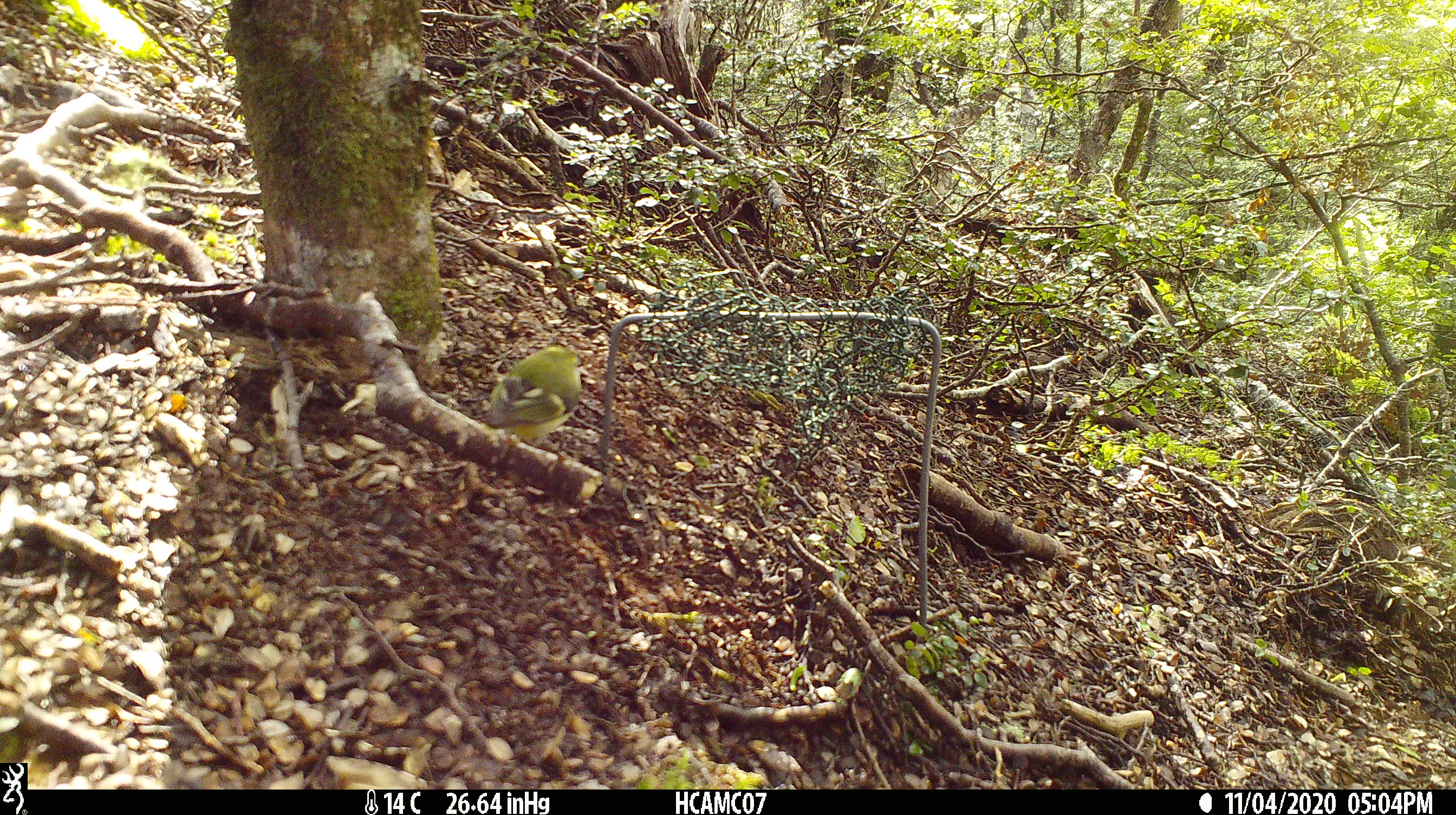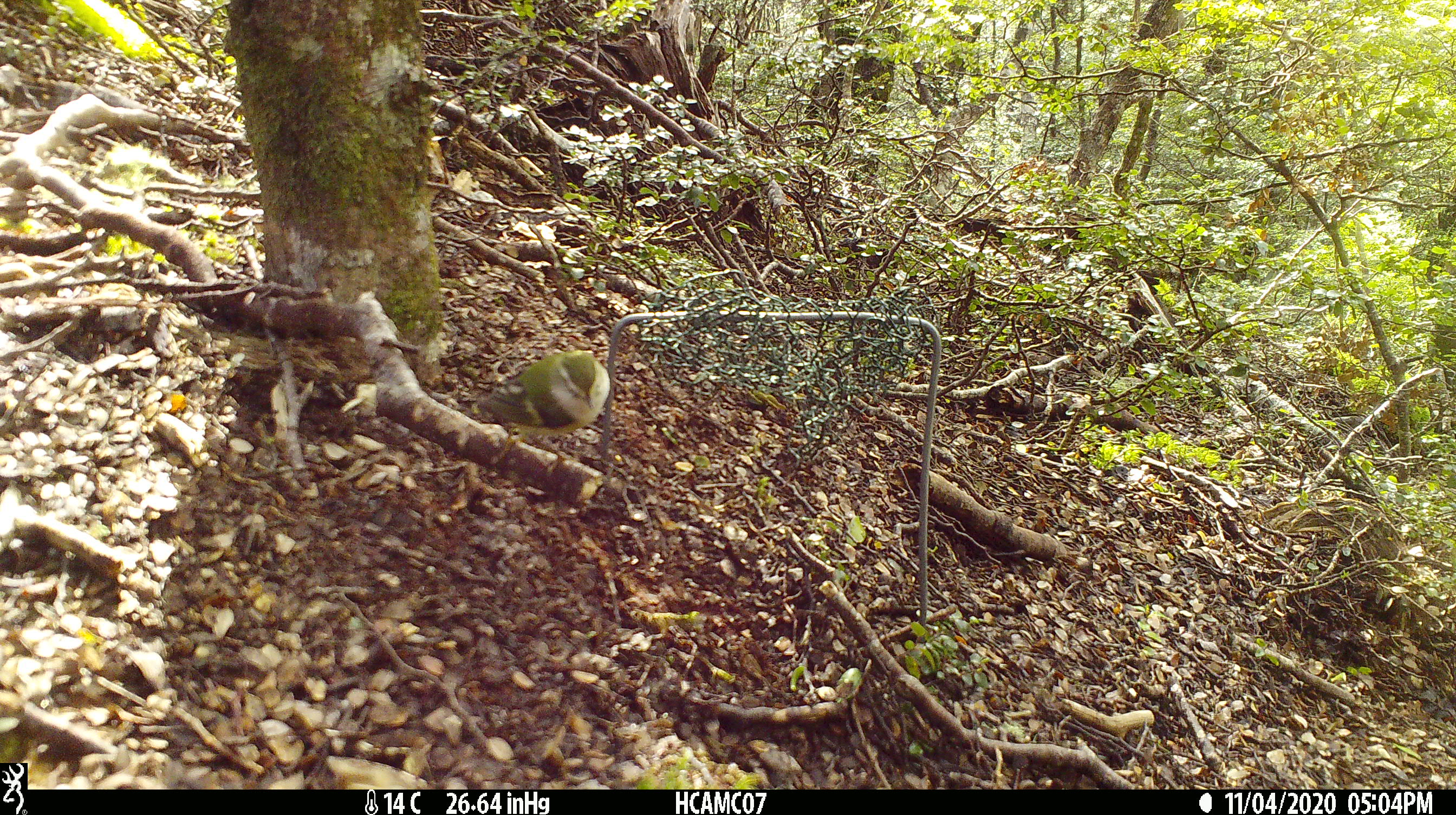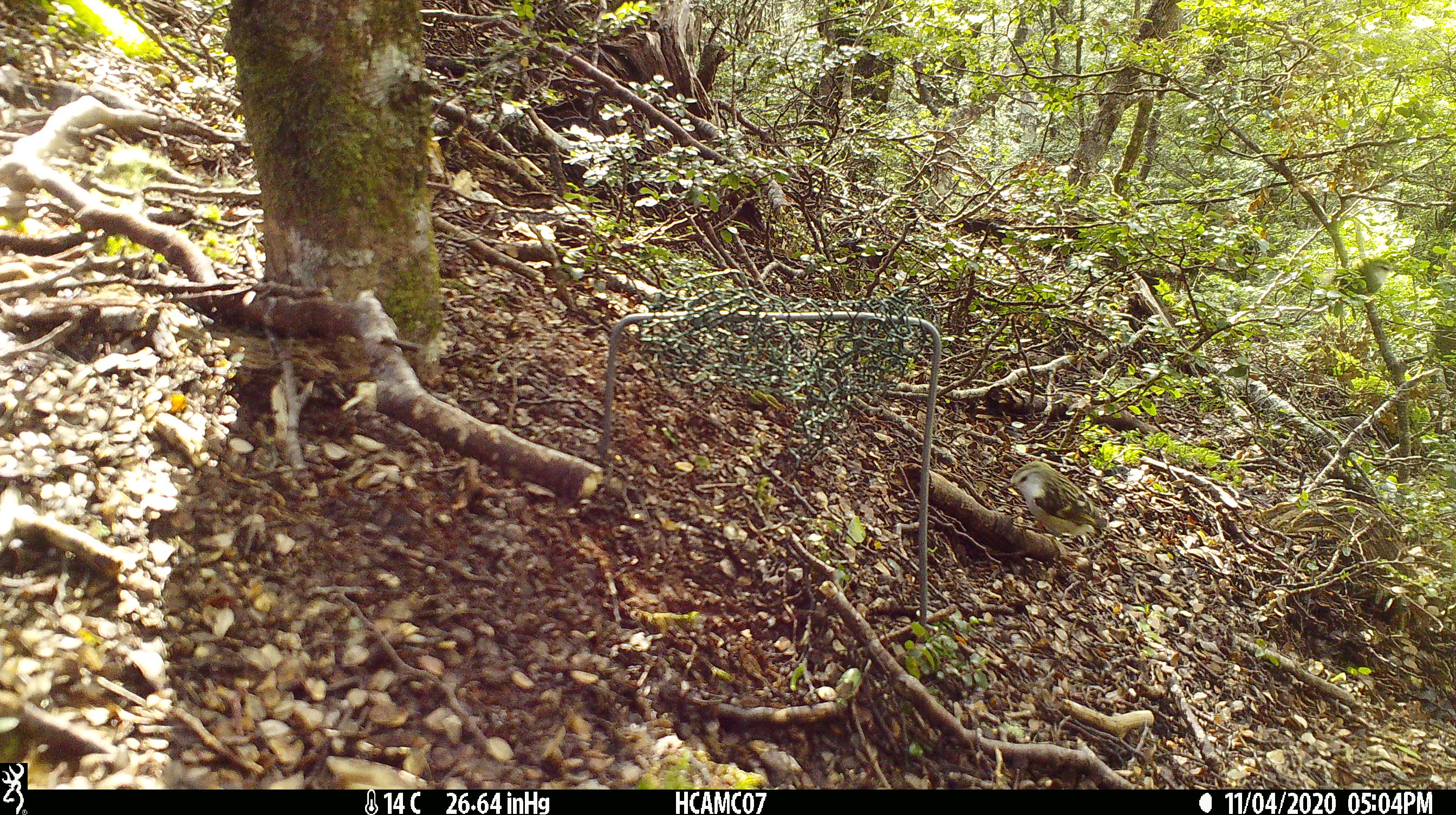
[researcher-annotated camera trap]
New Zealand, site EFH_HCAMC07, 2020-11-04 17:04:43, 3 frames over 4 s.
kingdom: Animalia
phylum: Chordata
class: Aves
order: Passeriformes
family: Acanthisittidae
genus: Acanthisitta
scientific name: Acanthisitta chloris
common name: rifleman